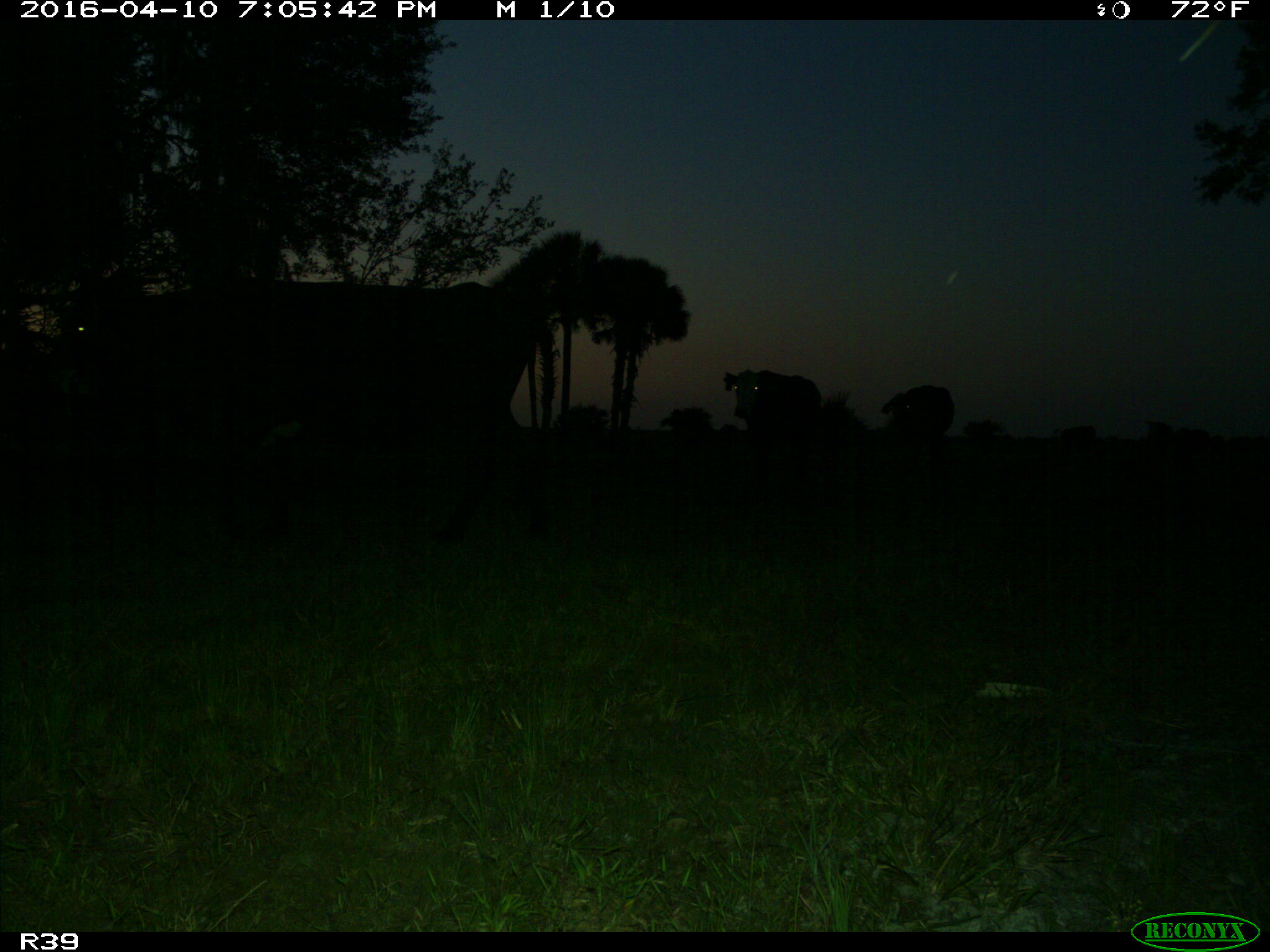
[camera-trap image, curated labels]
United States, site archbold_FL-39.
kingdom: Animalia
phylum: Chordata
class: Mammalia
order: Artiodactyla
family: Bovidae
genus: Bos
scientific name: Bos taurus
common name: domestic cow